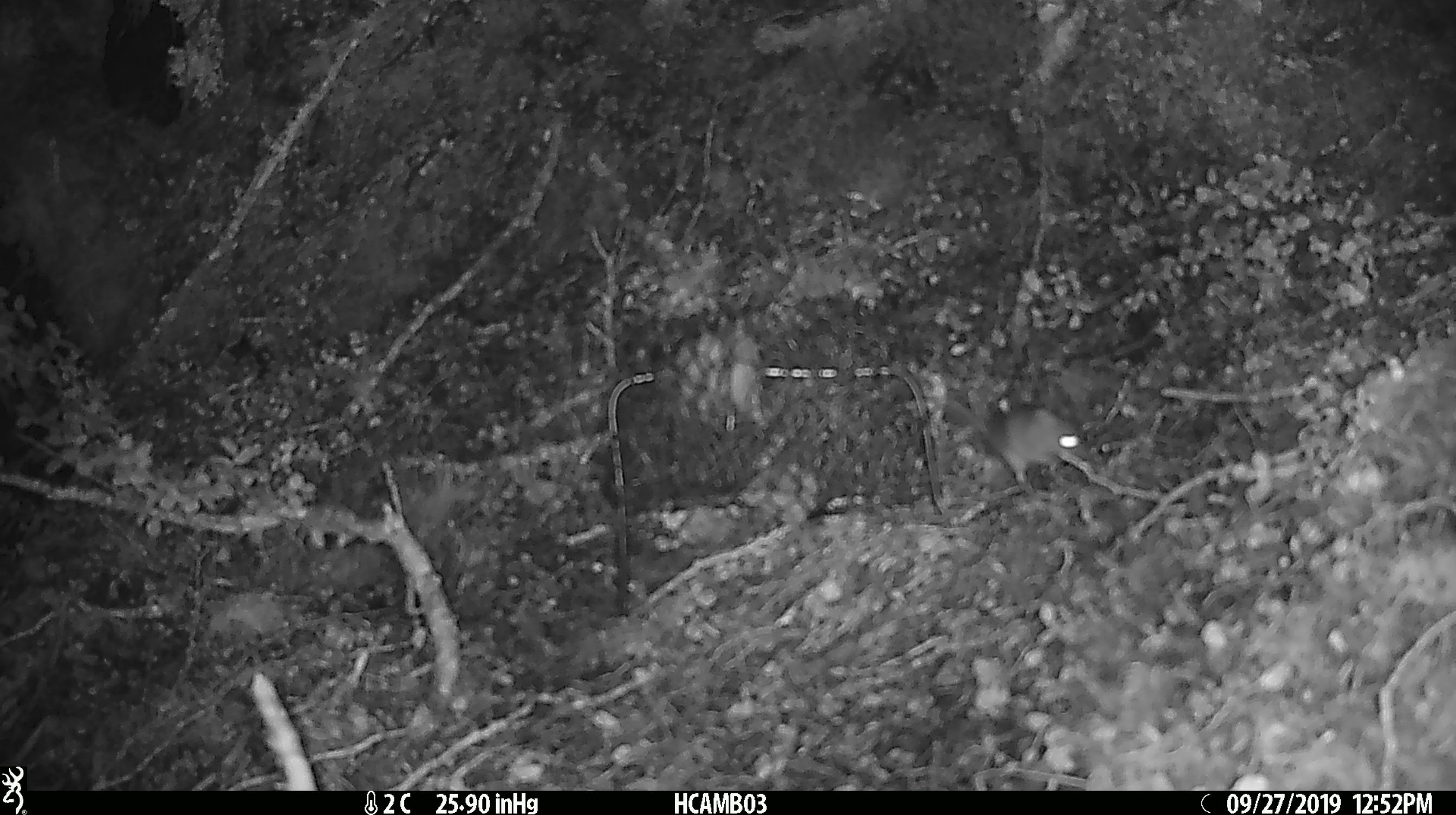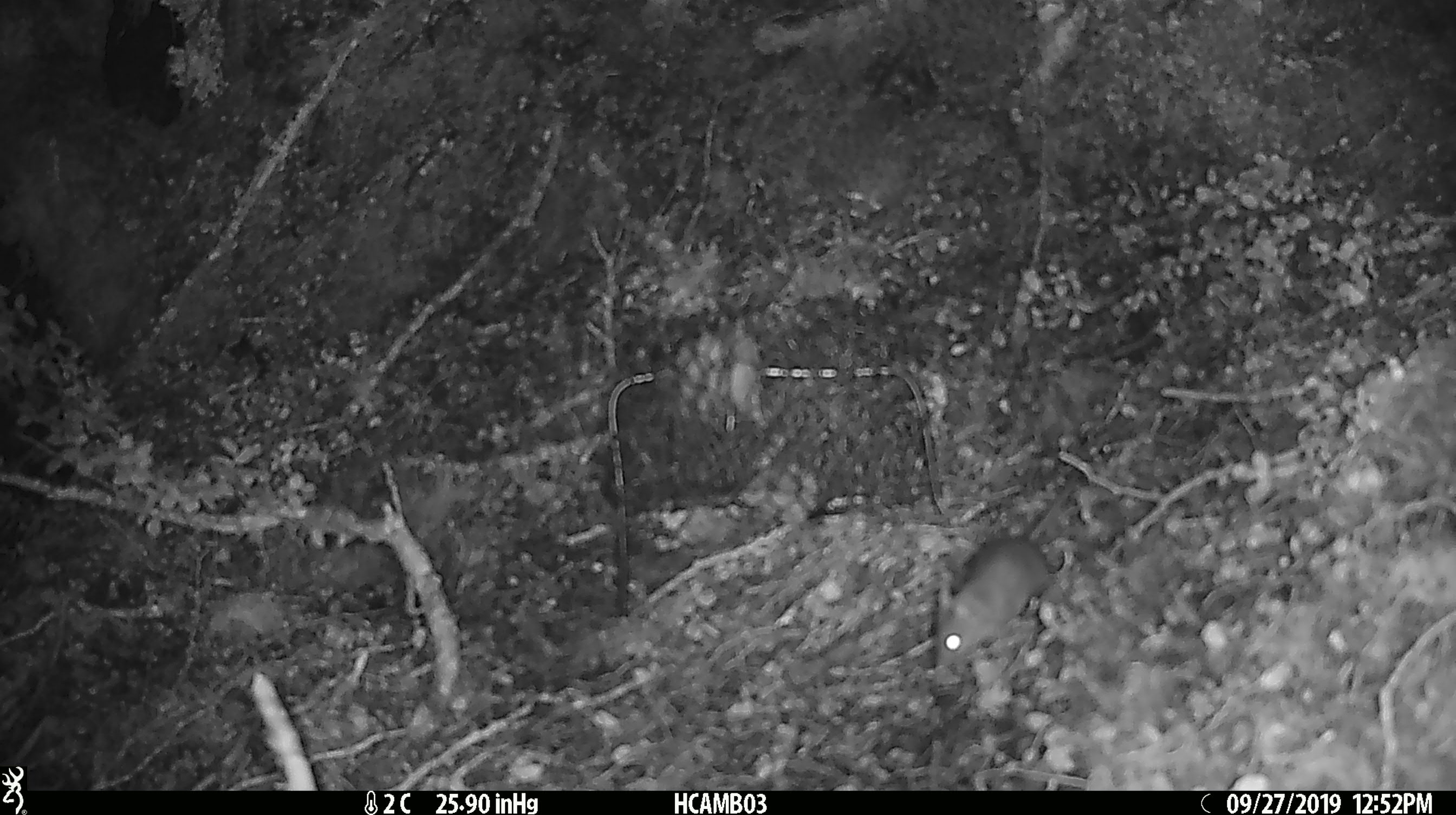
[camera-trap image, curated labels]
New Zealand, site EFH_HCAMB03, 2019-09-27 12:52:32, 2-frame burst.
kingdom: Animalia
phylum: Chordata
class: Mammalia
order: Rodentia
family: Muridae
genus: Mus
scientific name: Mus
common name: mouse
Mouse (Mus).